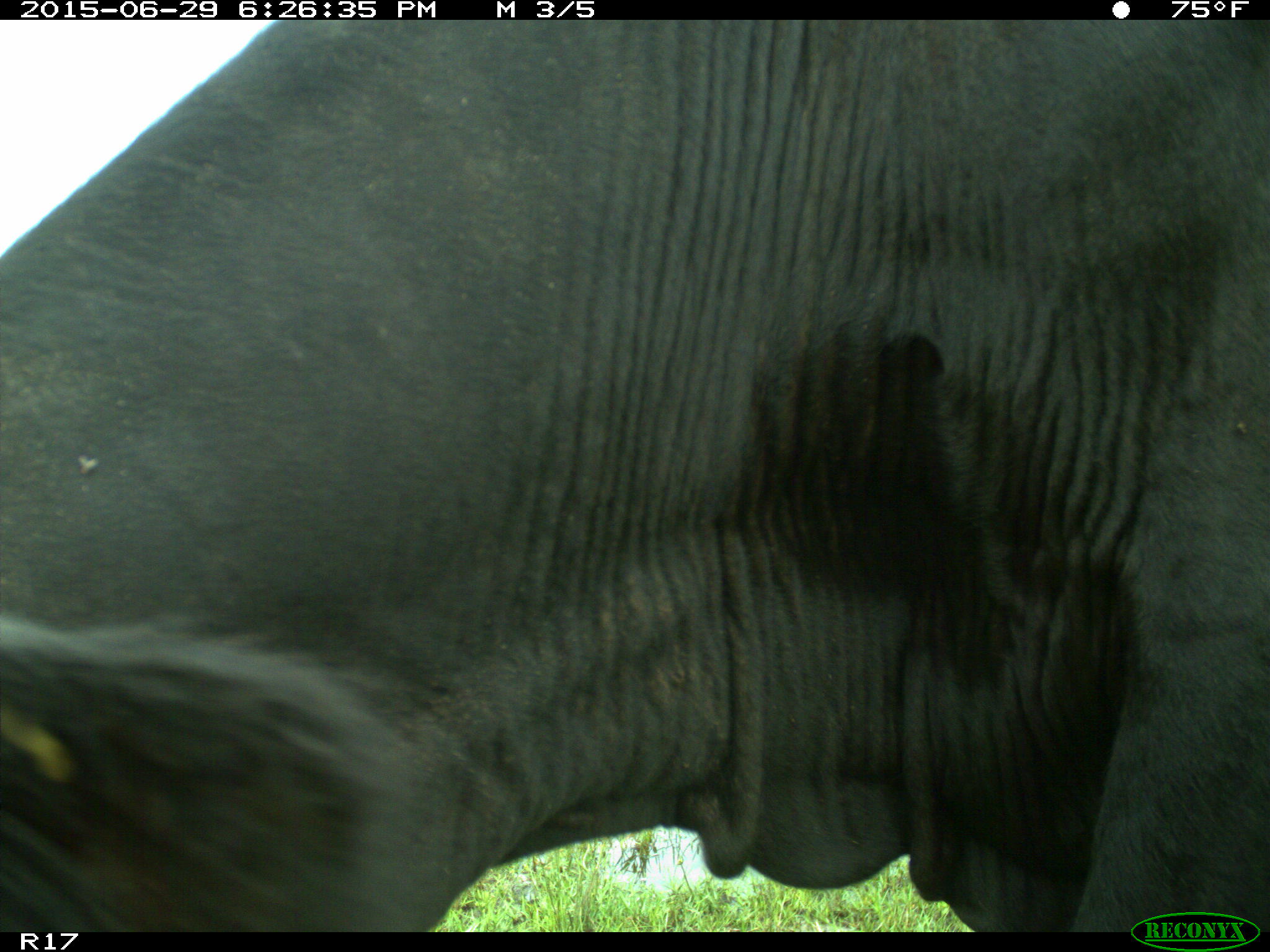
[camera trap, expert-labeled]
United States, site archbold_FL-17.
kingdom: Animalia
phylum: Chordata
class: Mammalia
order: Artiodactyla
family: Bovidae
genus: Bos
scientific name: Bos taurus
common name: domestic cow